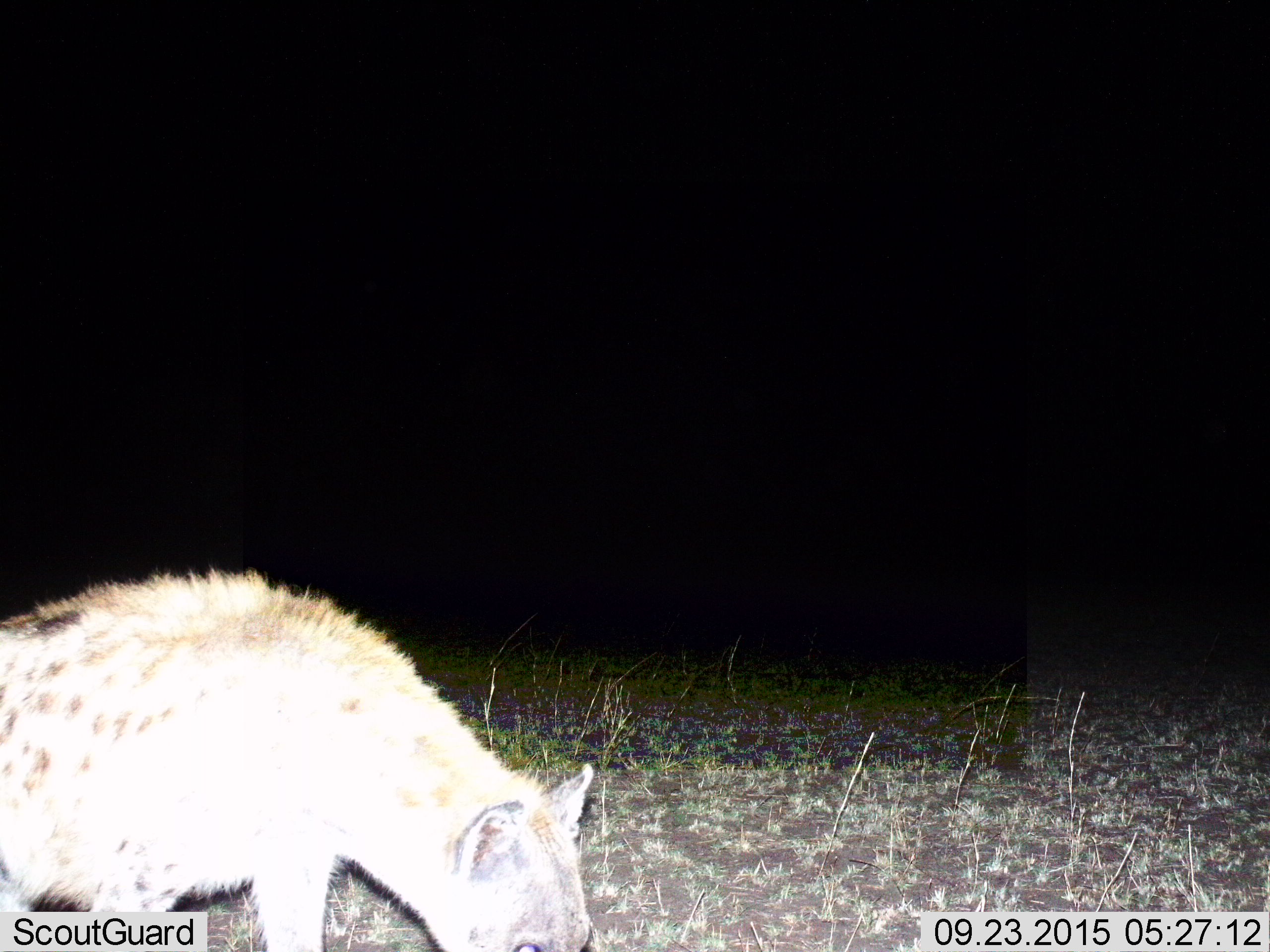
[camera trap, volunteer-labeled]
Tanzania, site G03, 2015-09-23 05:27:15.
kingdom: Animalia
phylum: Chordata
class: Mammalia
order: Carnivora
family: Hyaenidae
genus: Crocuta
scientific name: Crocuta crocuta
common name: spotted hyena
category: hyenaspotted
Hyenaspotted (spotted hyena) (Crocuta crocuta), count 1. Behavior (volunteer vote fractions): standing 40%, resting 0%, moving 55%, interacting 0%. Young present (vote fraction): 5%. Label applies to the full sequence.